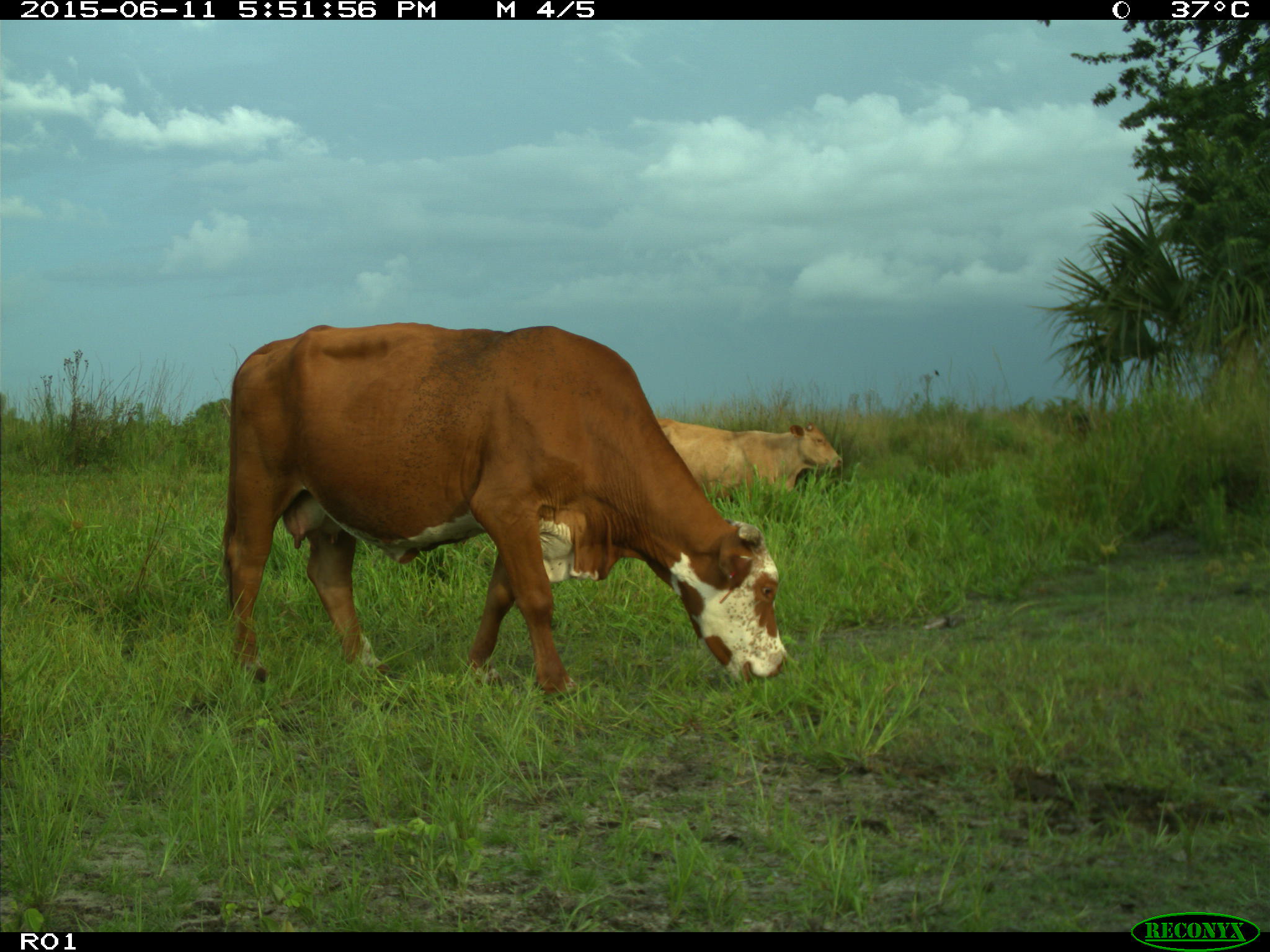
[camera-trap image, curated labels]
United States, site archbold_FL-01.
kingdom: Animalia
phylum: Chordata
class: Mammalia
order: Artiodactyla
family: Bovidae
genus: Bos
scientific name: Bos taurus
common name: domestic cow